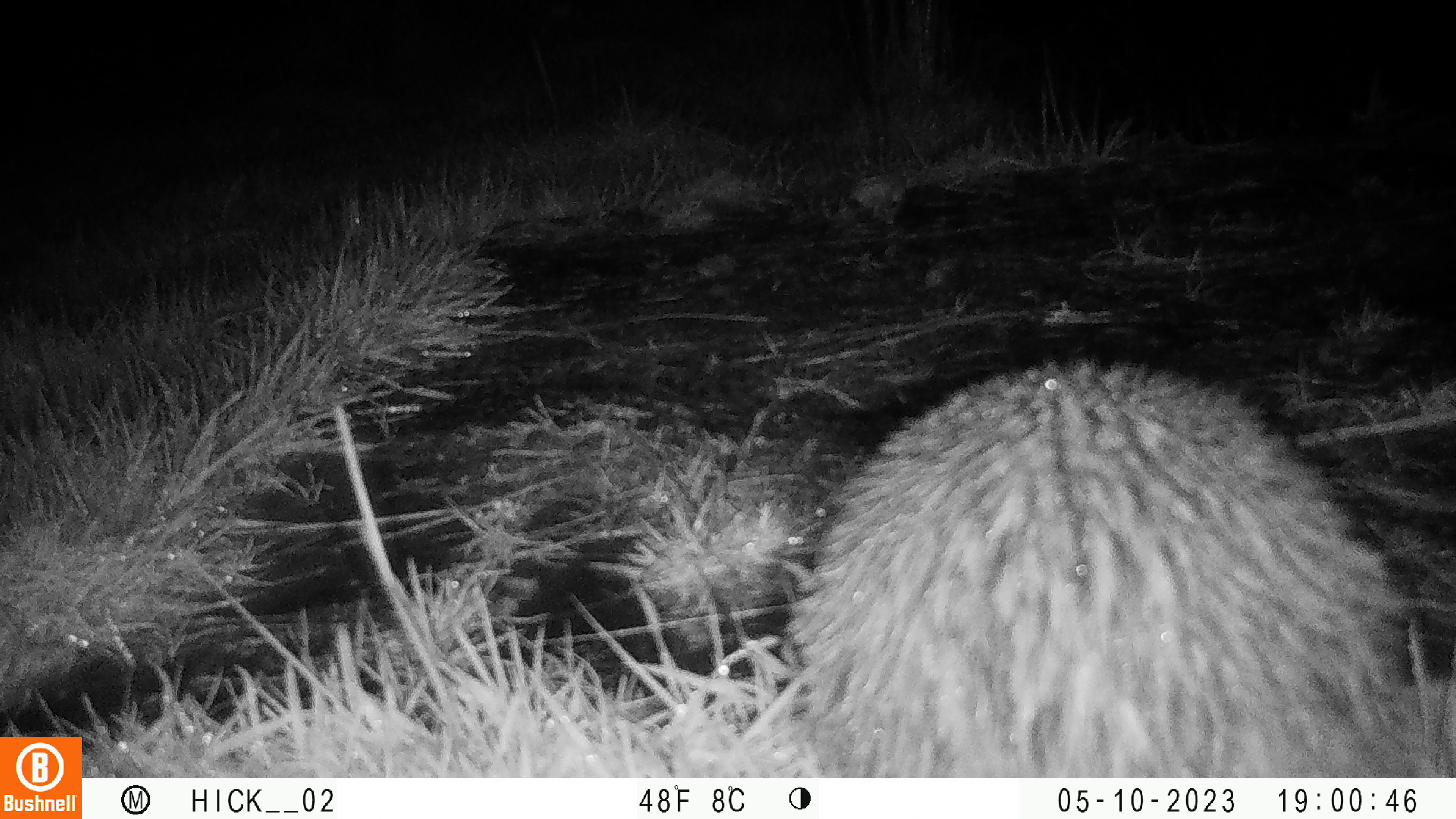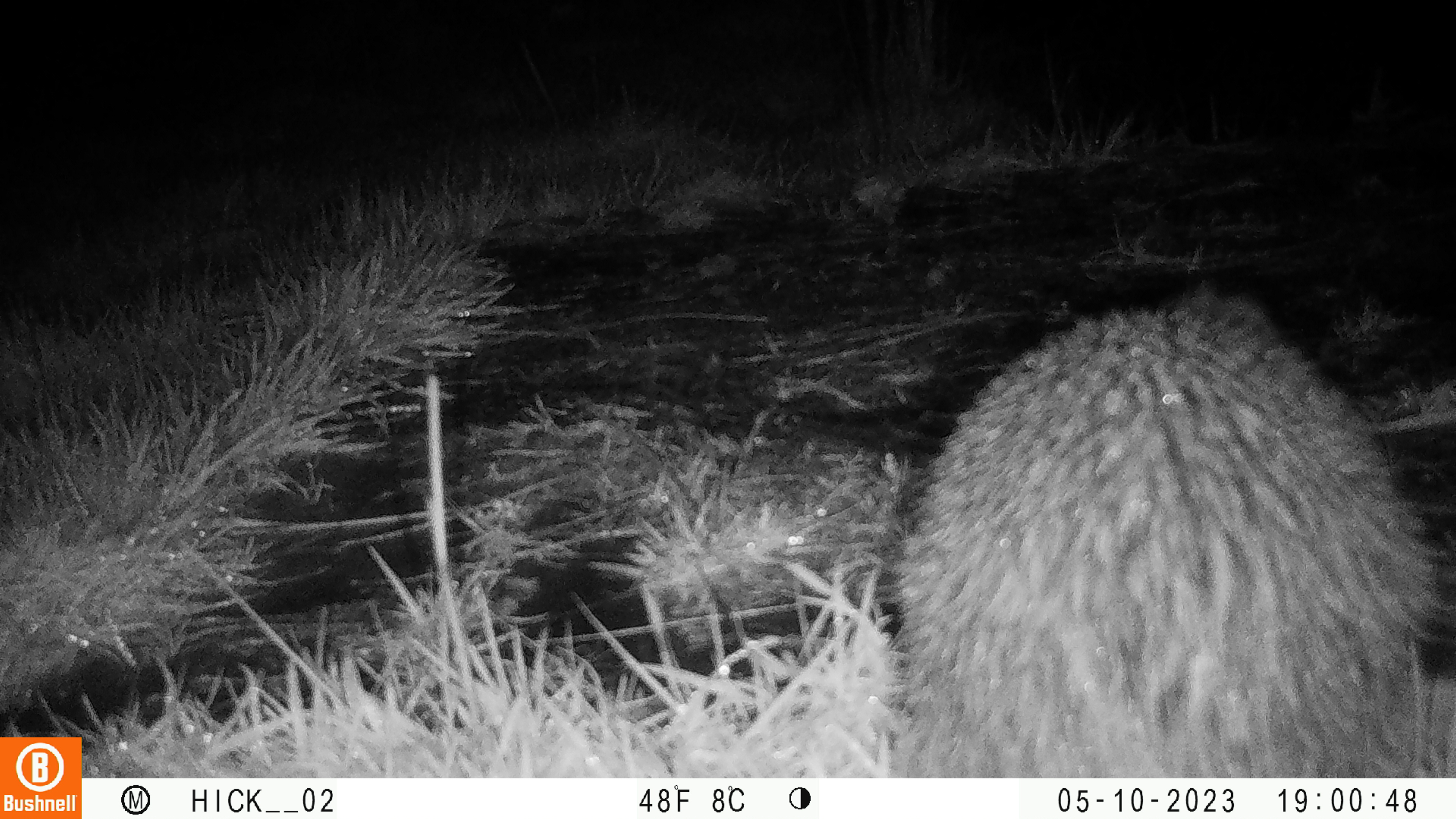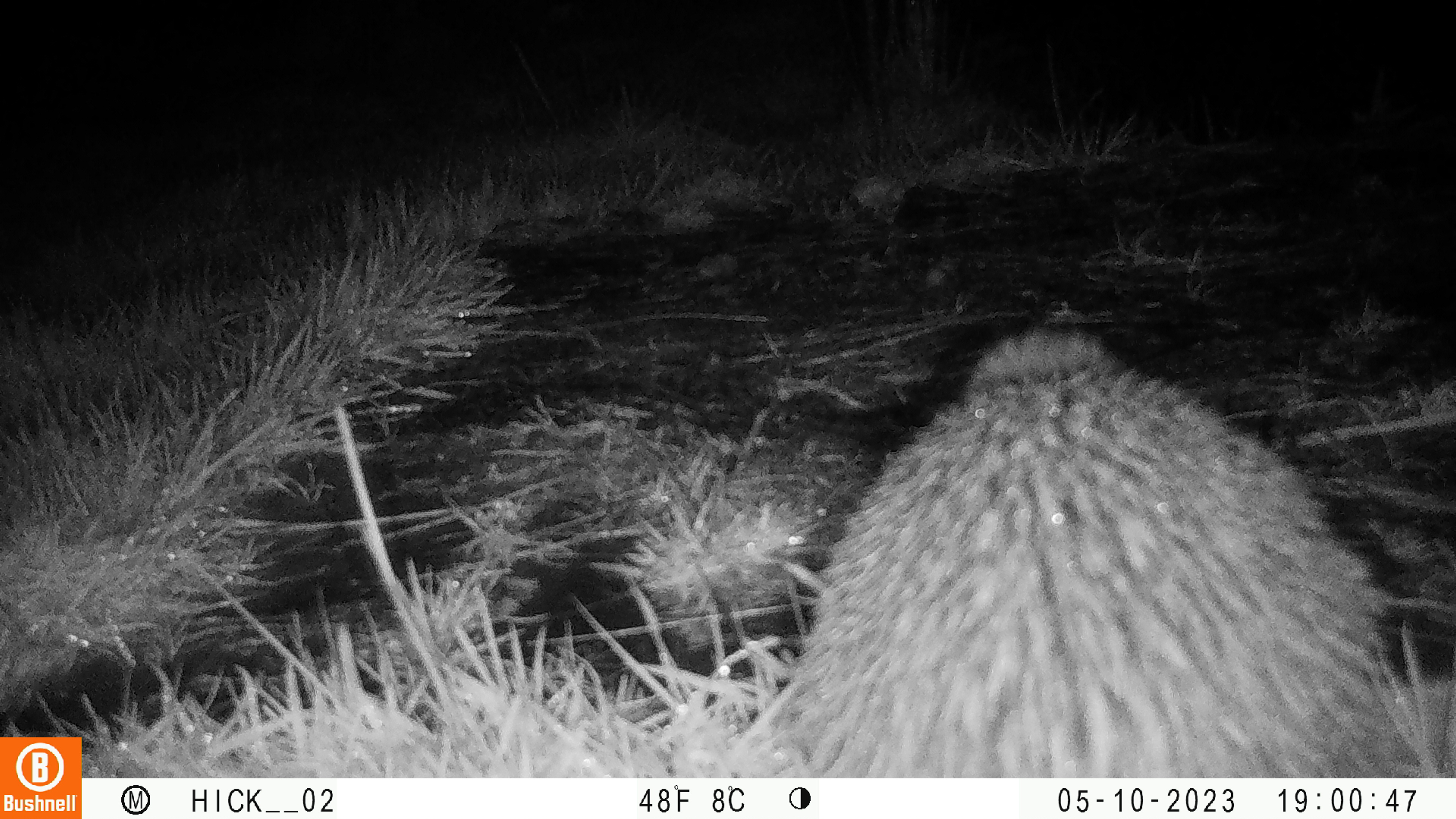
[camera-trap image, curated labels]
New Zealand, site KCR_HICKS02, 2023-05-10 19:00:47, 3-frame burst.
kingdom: Animalia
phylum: Chordata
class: Aves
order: Apterygiformes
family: Apterygidae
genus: Apteryx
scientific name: Apteryx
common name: kiwi